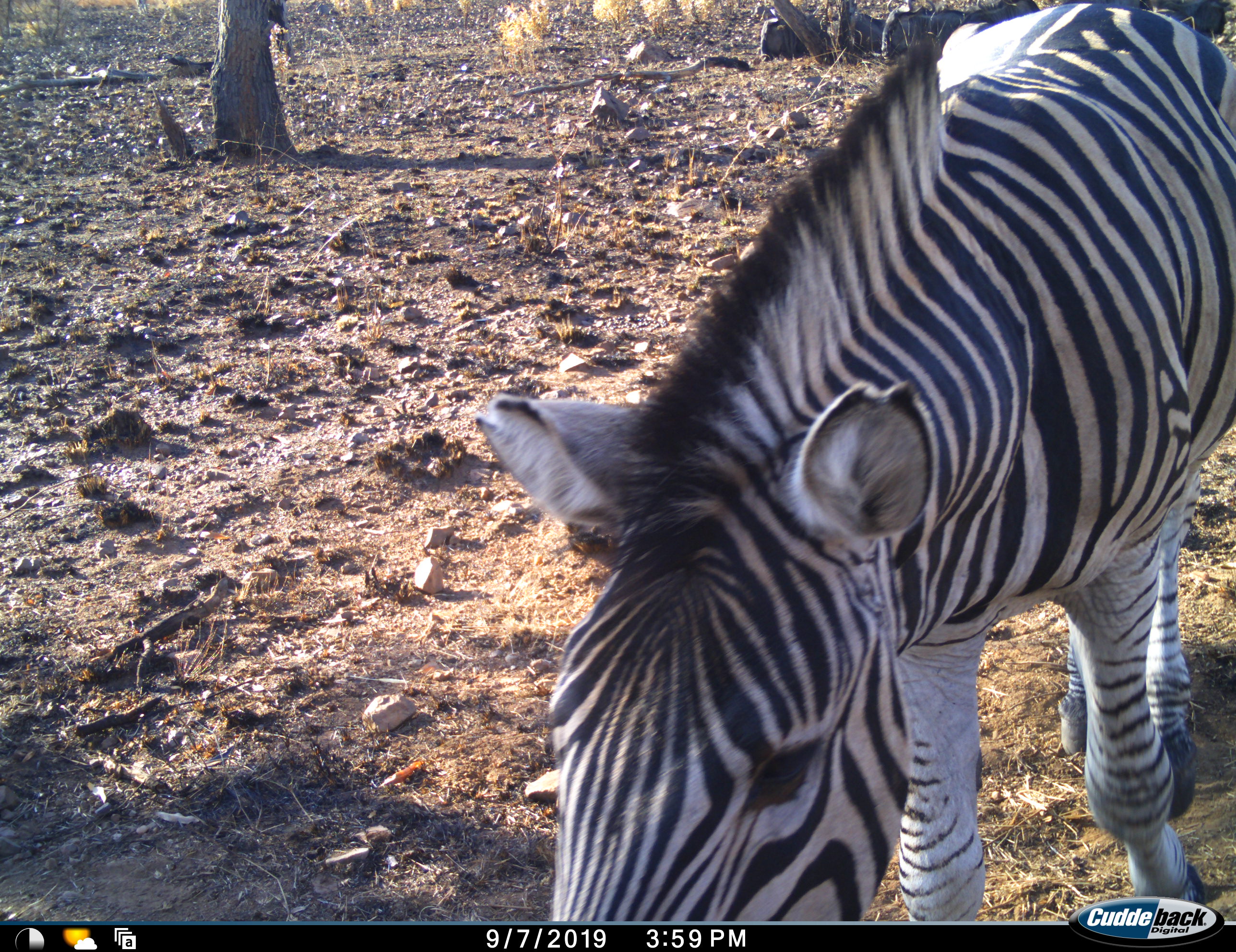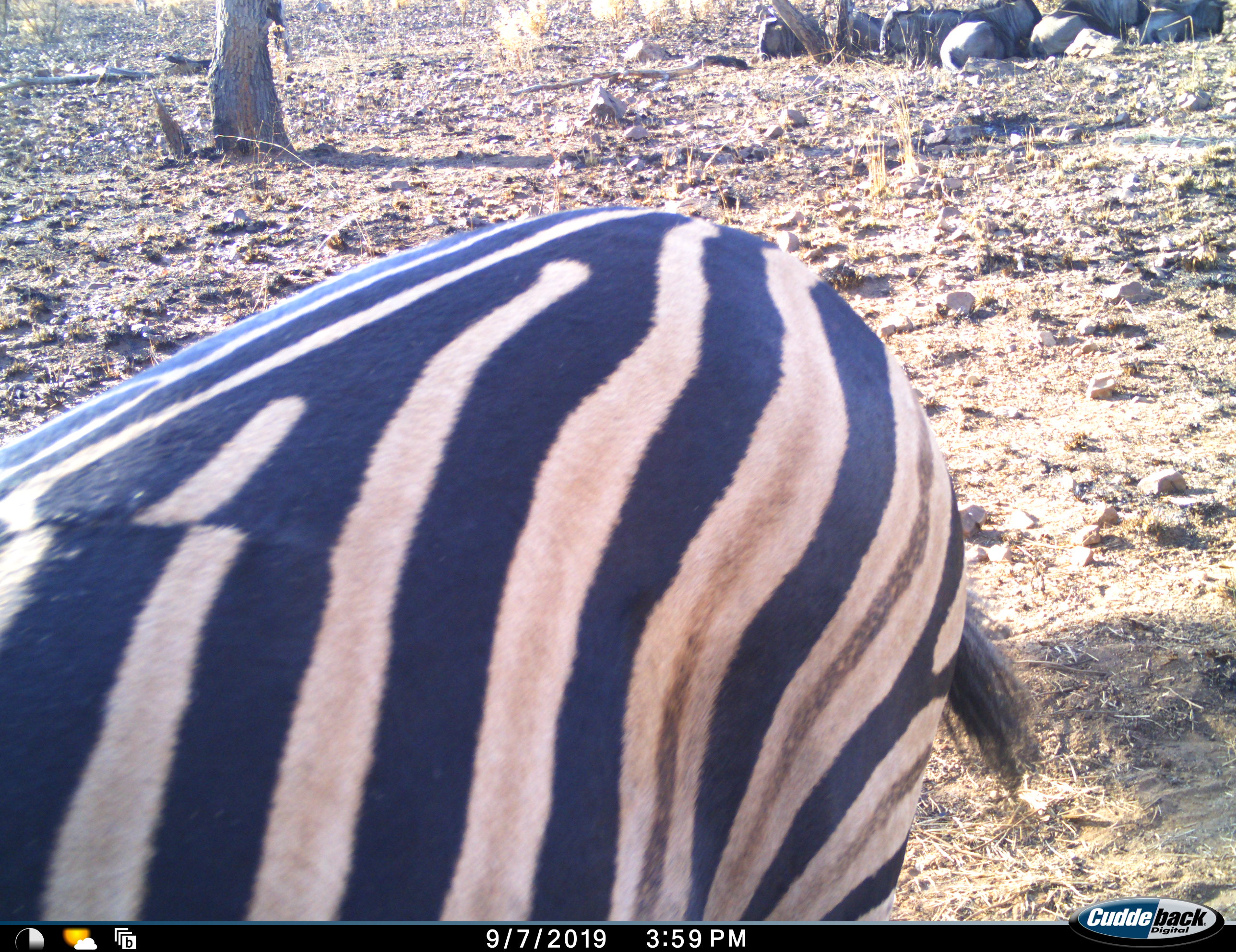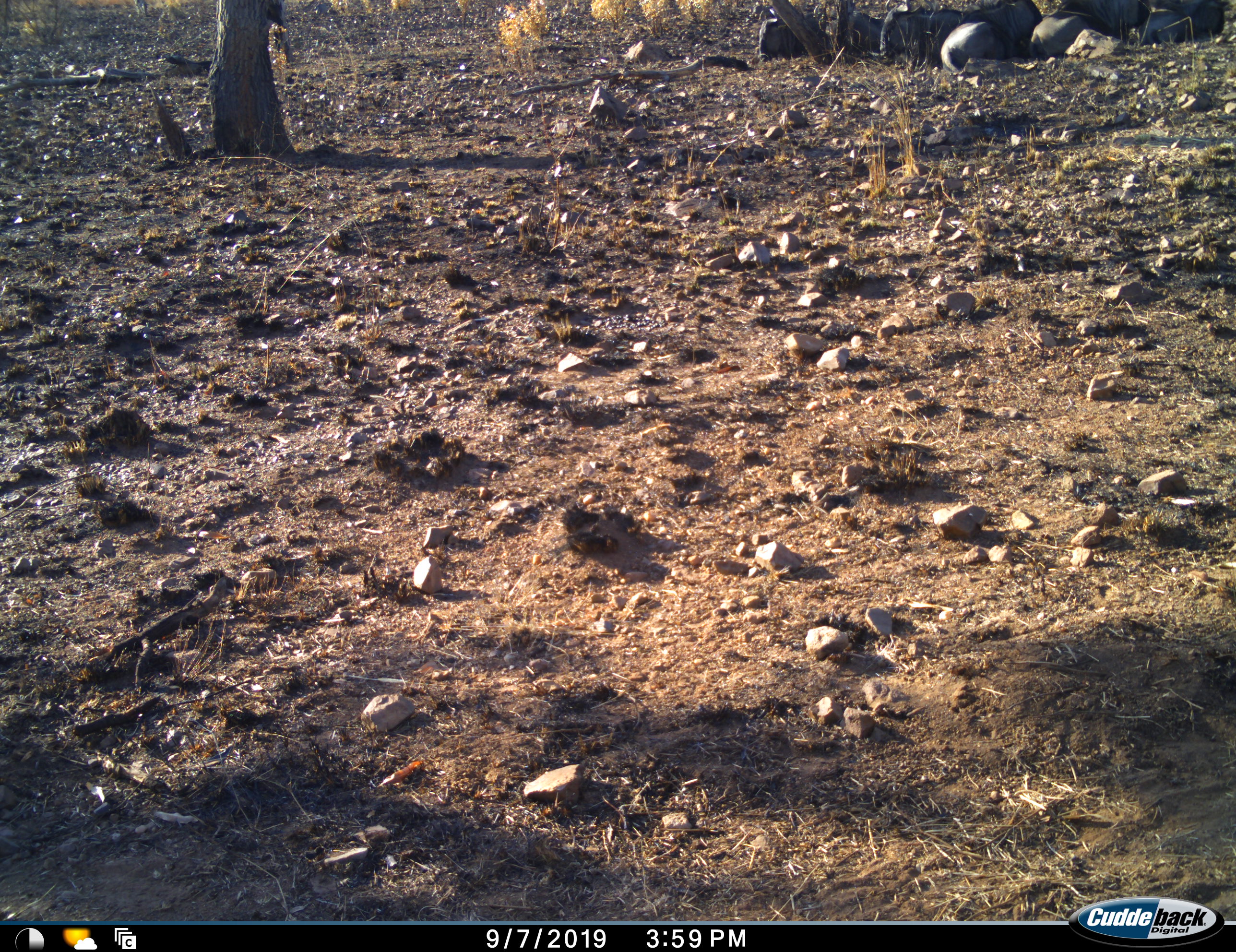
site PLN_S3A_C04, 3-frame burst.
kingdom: Animalia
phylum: Chordata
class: Mammalia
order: Perissodactyla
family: Equidae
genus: Equus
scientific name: Equus quagga burchellii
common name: burchell's zebra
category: zebraburchells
Zebraburchells (burchell's zebra) (Equus quagga burchellii), count 1. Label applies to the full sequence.